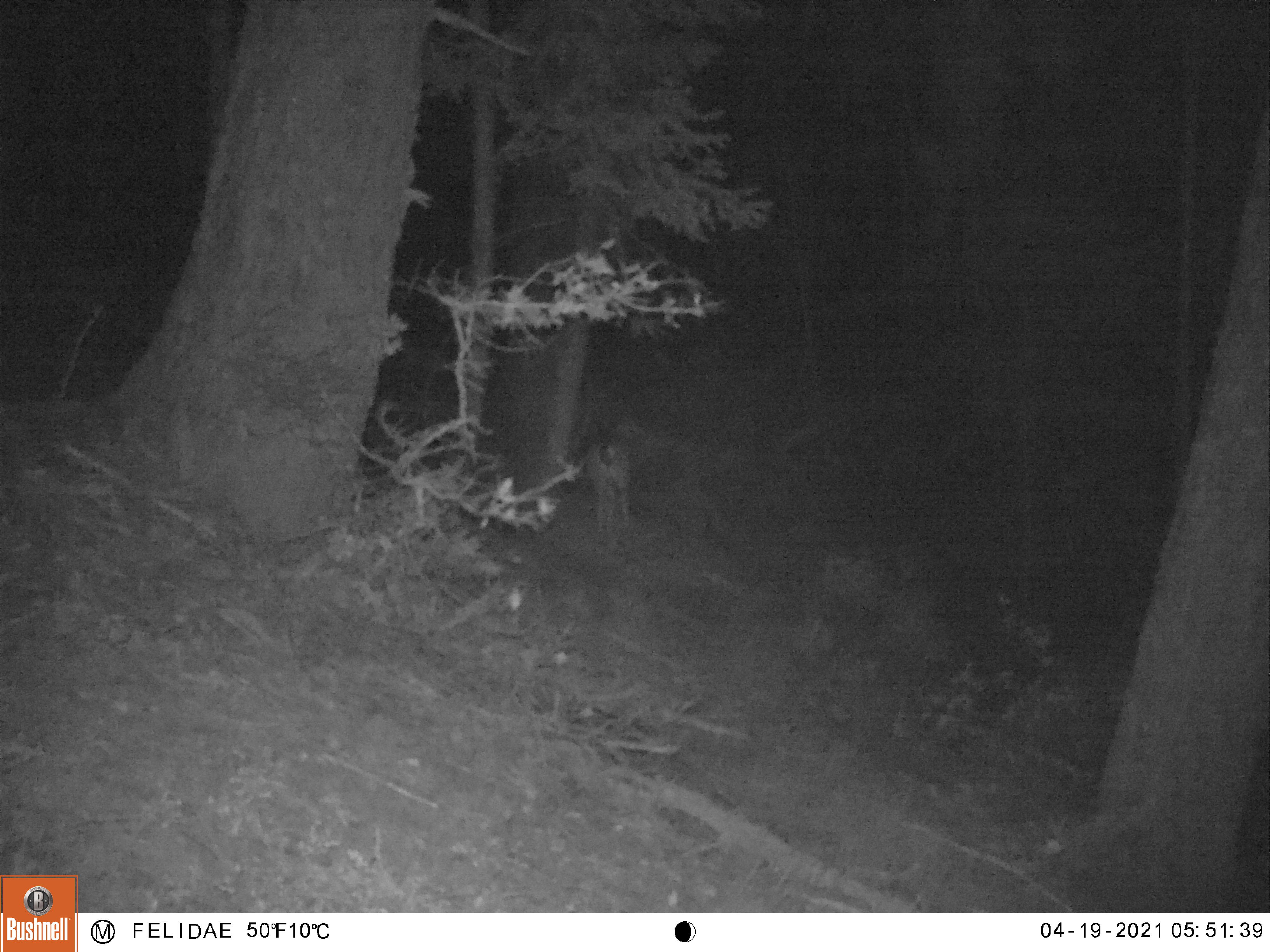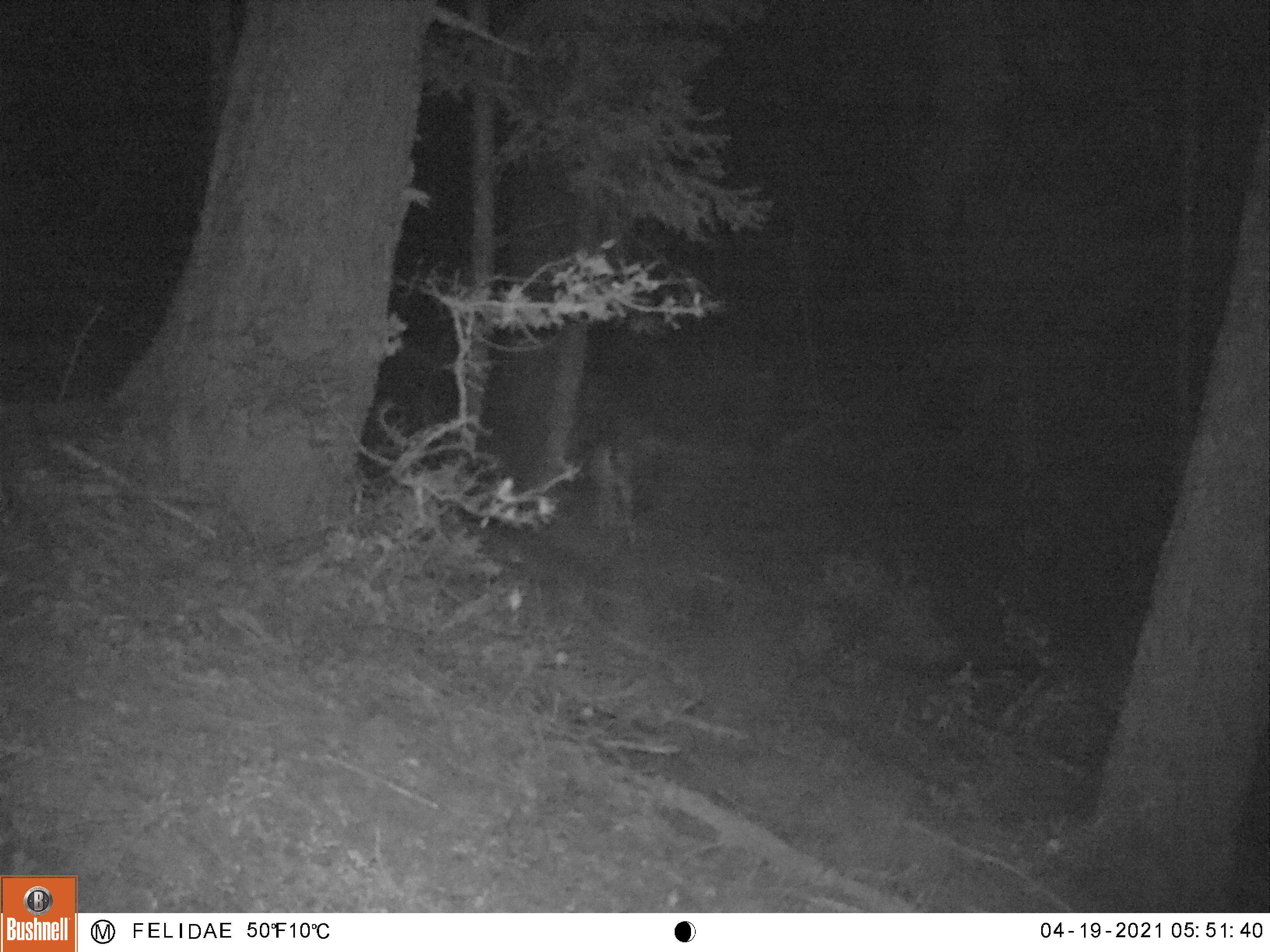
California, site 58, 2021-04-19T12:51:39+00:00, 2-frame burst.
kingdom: Animalia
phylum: Chordata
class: Mammalia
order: Artiodactyla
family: Cervidae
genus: Odocoileus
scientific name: Odocoileus hemionus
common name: mule deer